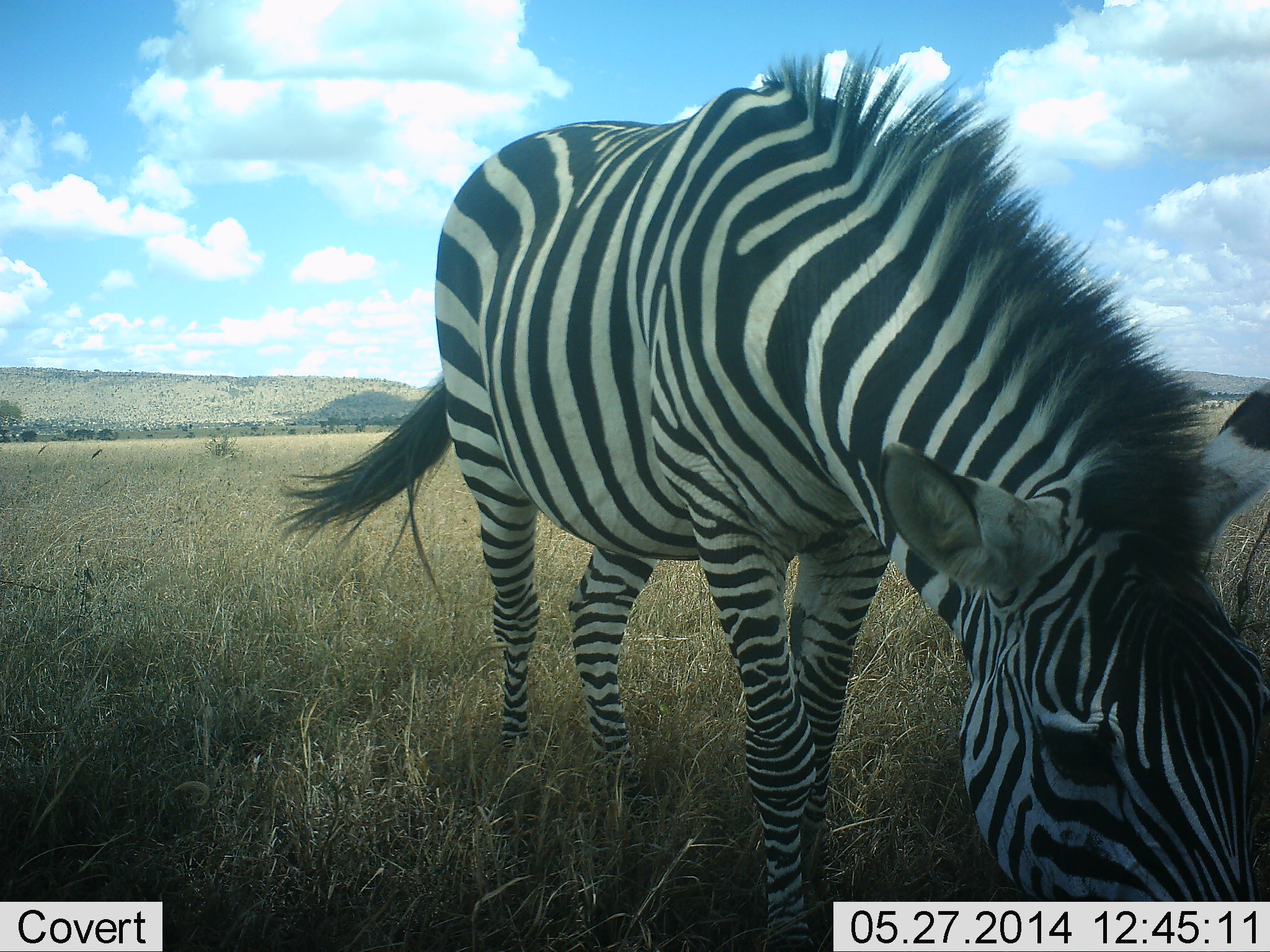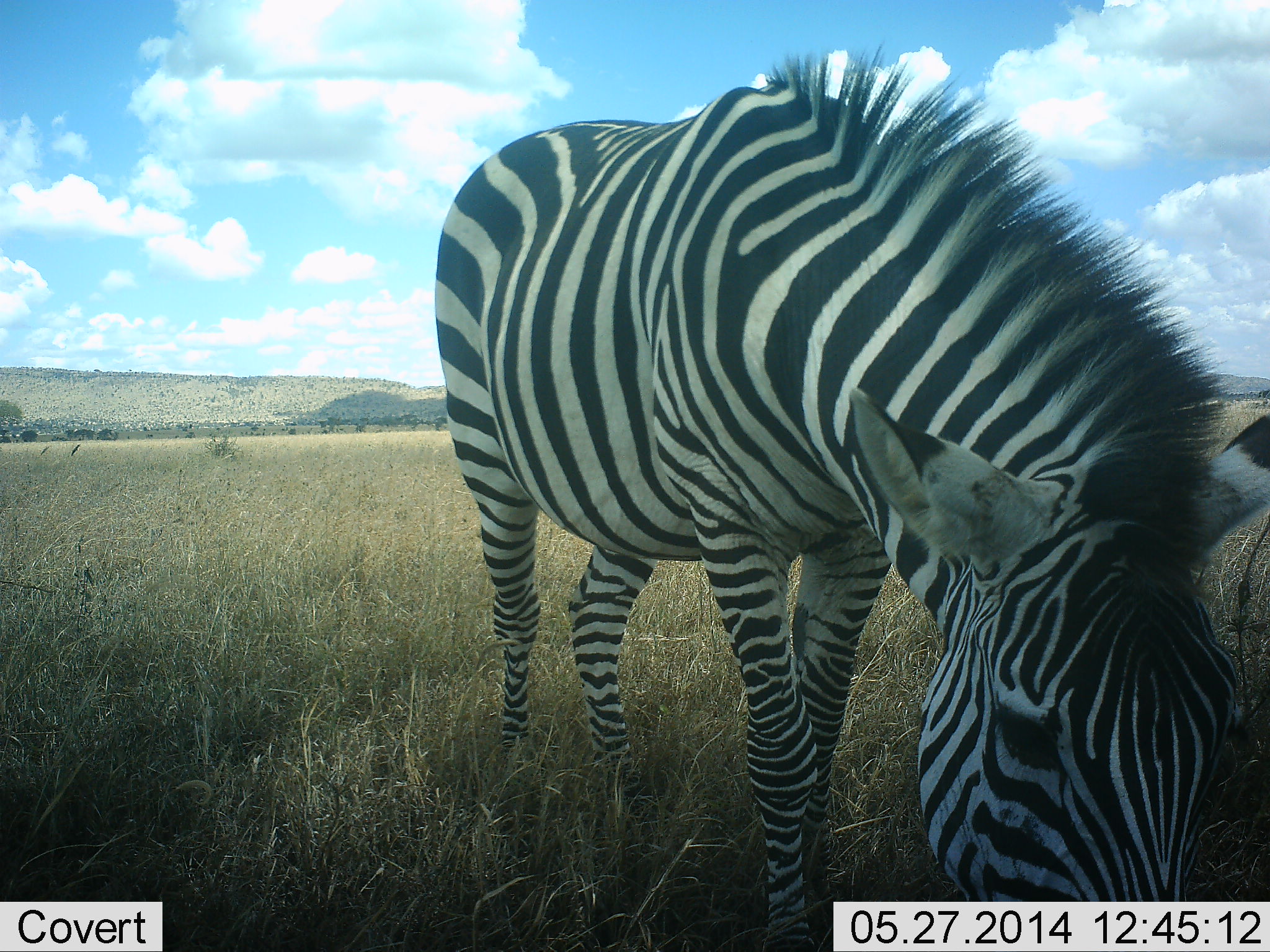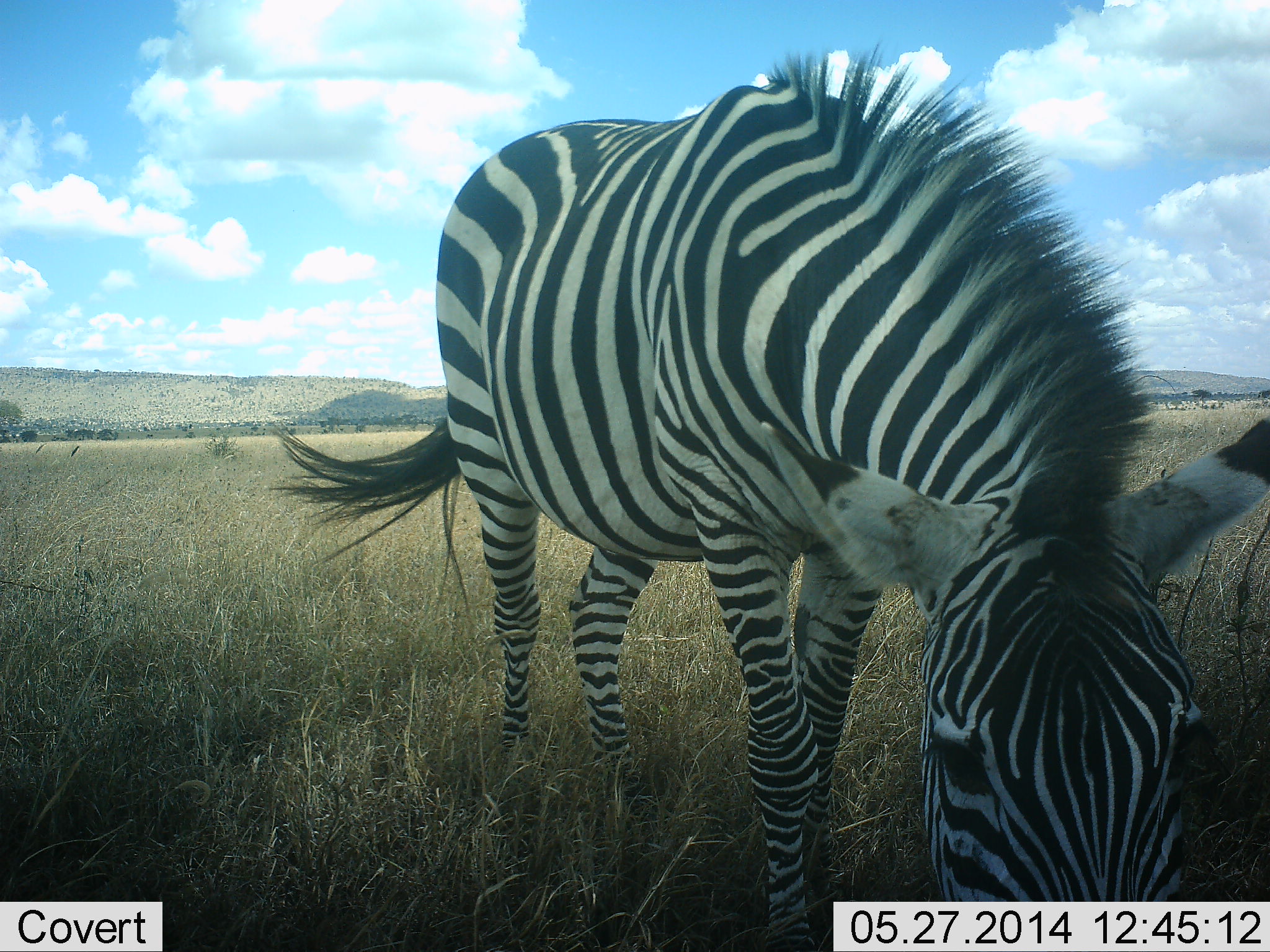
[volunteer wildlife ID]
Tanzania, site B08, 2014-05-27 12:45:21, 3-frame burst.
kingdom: Animalia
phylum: Chordata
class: Mammalia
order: Perissodactyla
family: Equidae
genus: Equus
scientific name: Equus quagga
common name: plains zebra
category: zebra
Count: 1.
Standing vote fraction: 10%.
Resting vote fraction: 0%.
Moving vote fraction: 0%.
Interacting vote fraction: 0%.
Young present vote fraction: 0%.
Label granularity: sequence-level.